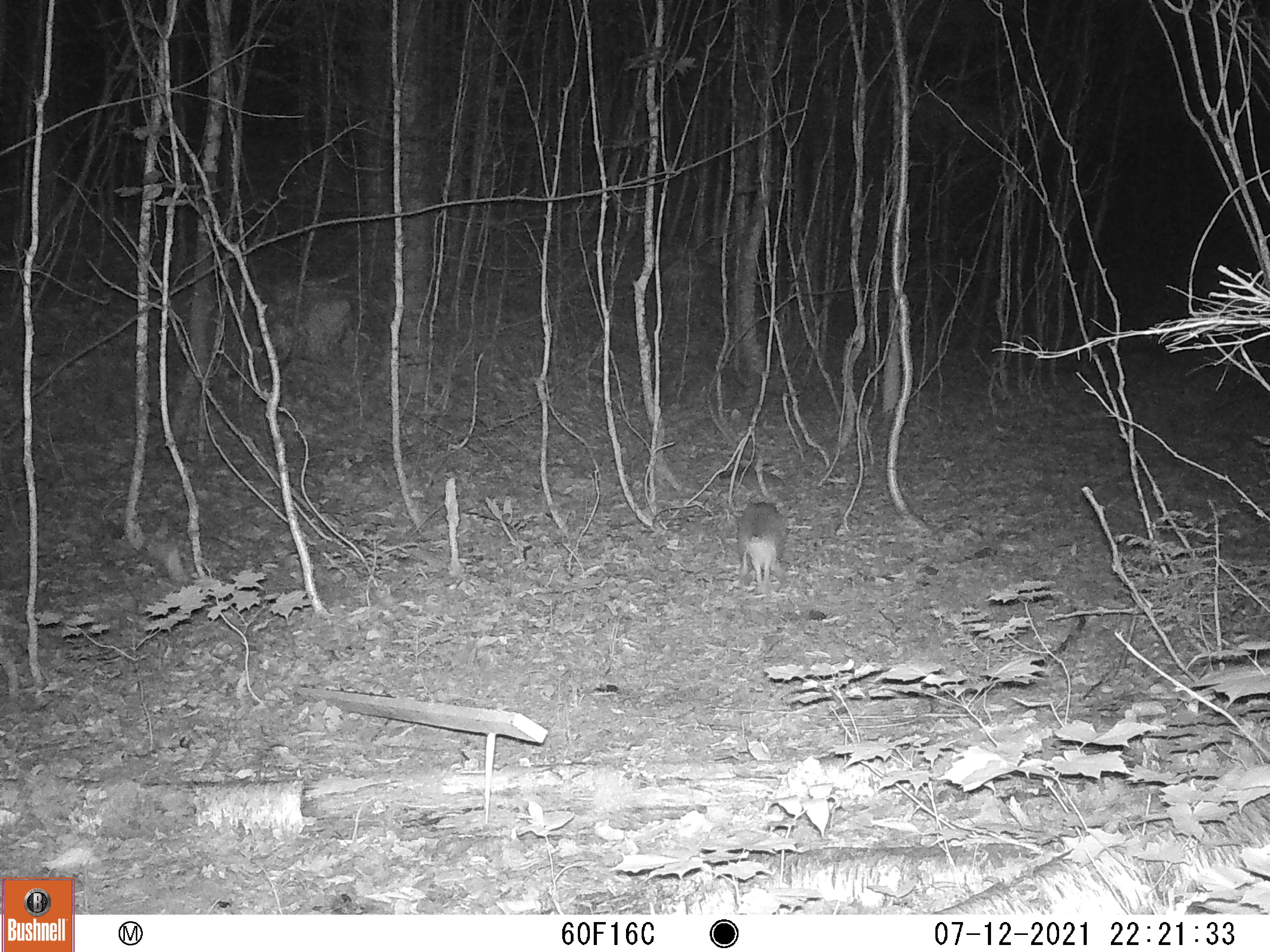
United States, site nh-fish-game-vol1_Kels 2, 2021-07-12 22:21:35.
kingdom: Animalia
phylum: Chordata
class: Mammalia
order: Lagomorpha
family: Leporidae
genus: Sylvilagus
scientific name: Sylvilagus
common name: cottontail rabbit